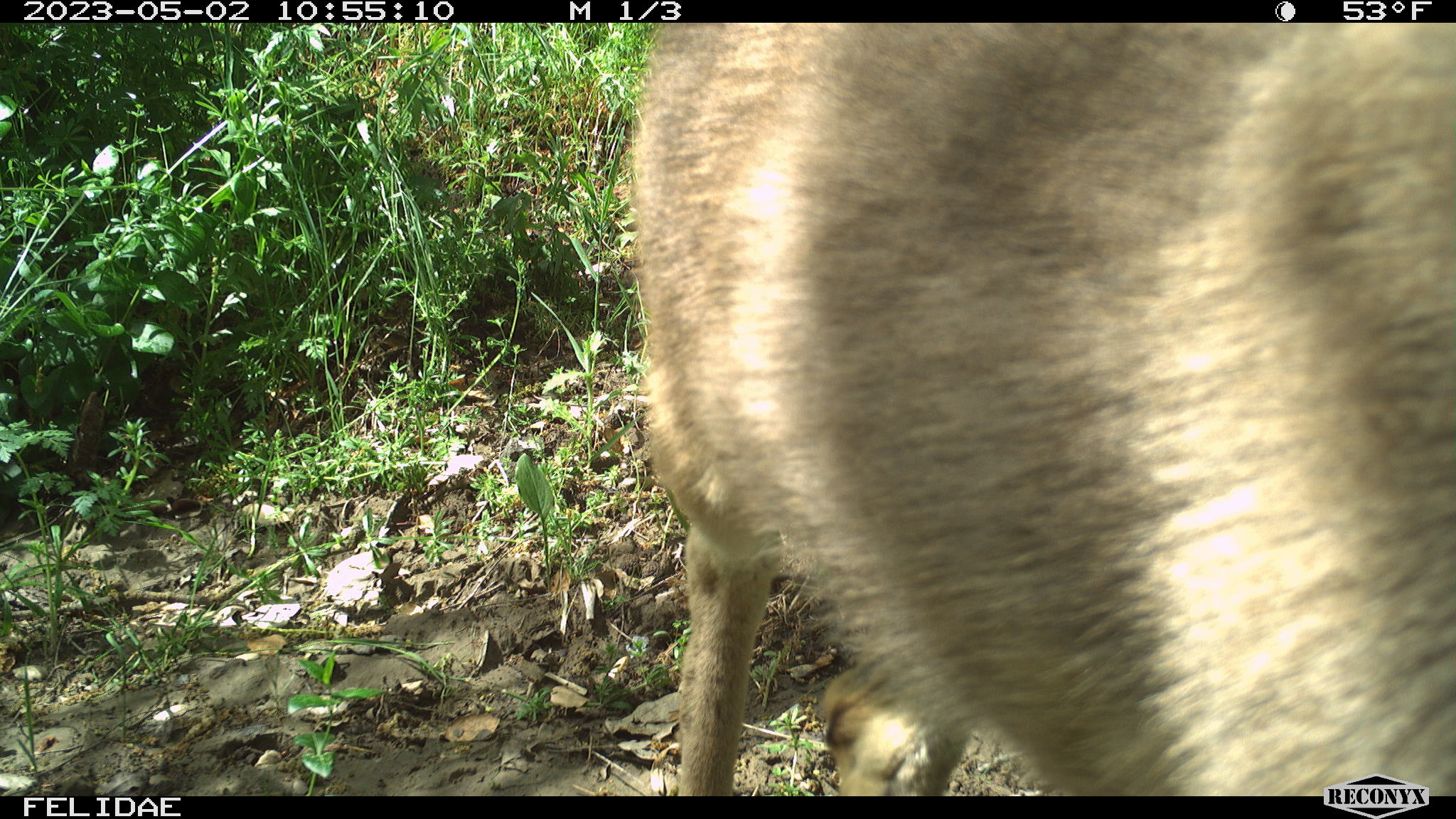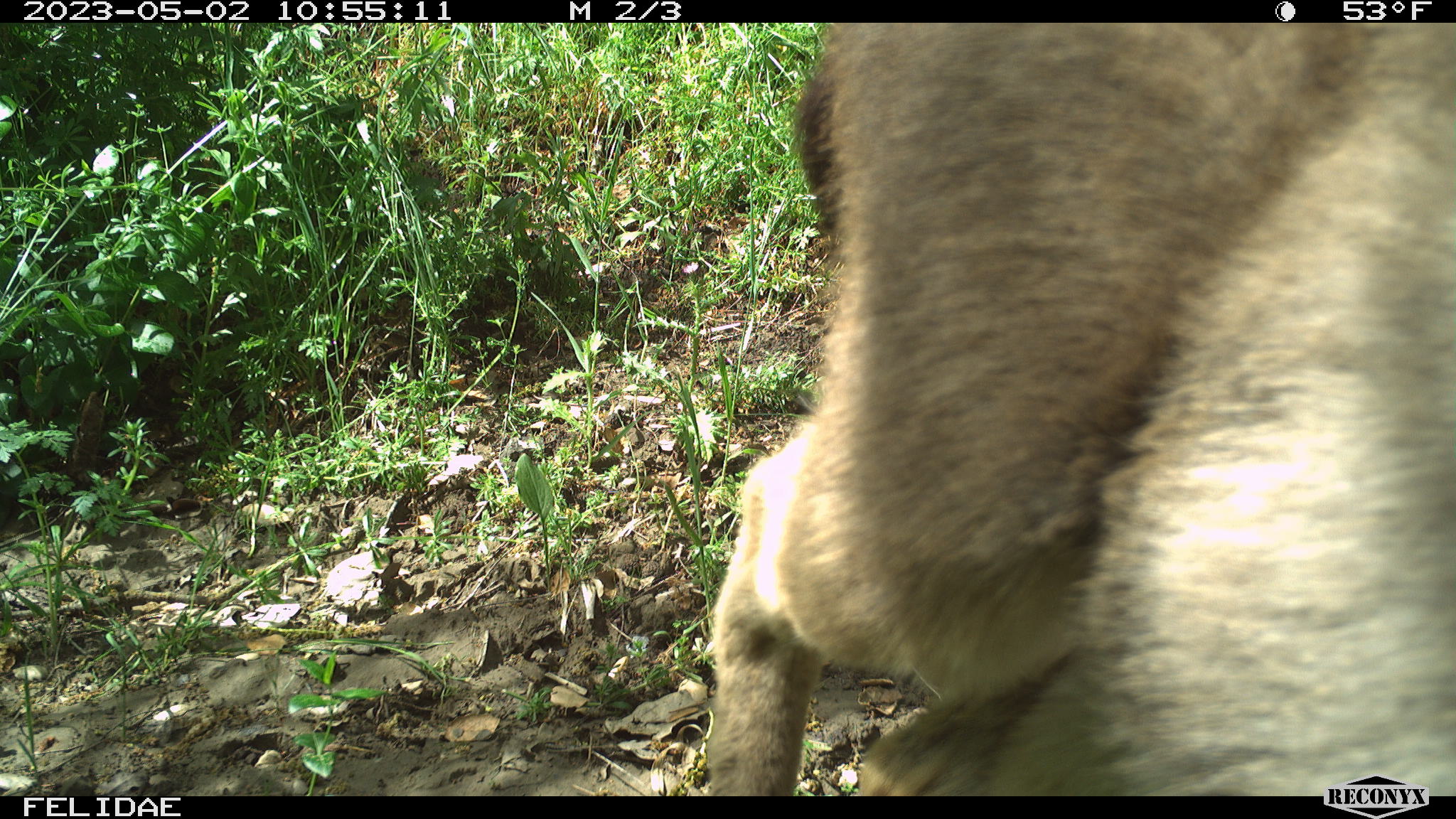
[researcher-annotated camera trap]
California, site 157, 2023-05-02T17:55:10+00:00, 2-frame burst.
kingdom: Animalia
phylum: Chordata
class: Mammalia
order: Artiodactyla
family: Cervidae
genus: Odocoileus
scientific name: Odocoileus hemionus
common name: mule deer